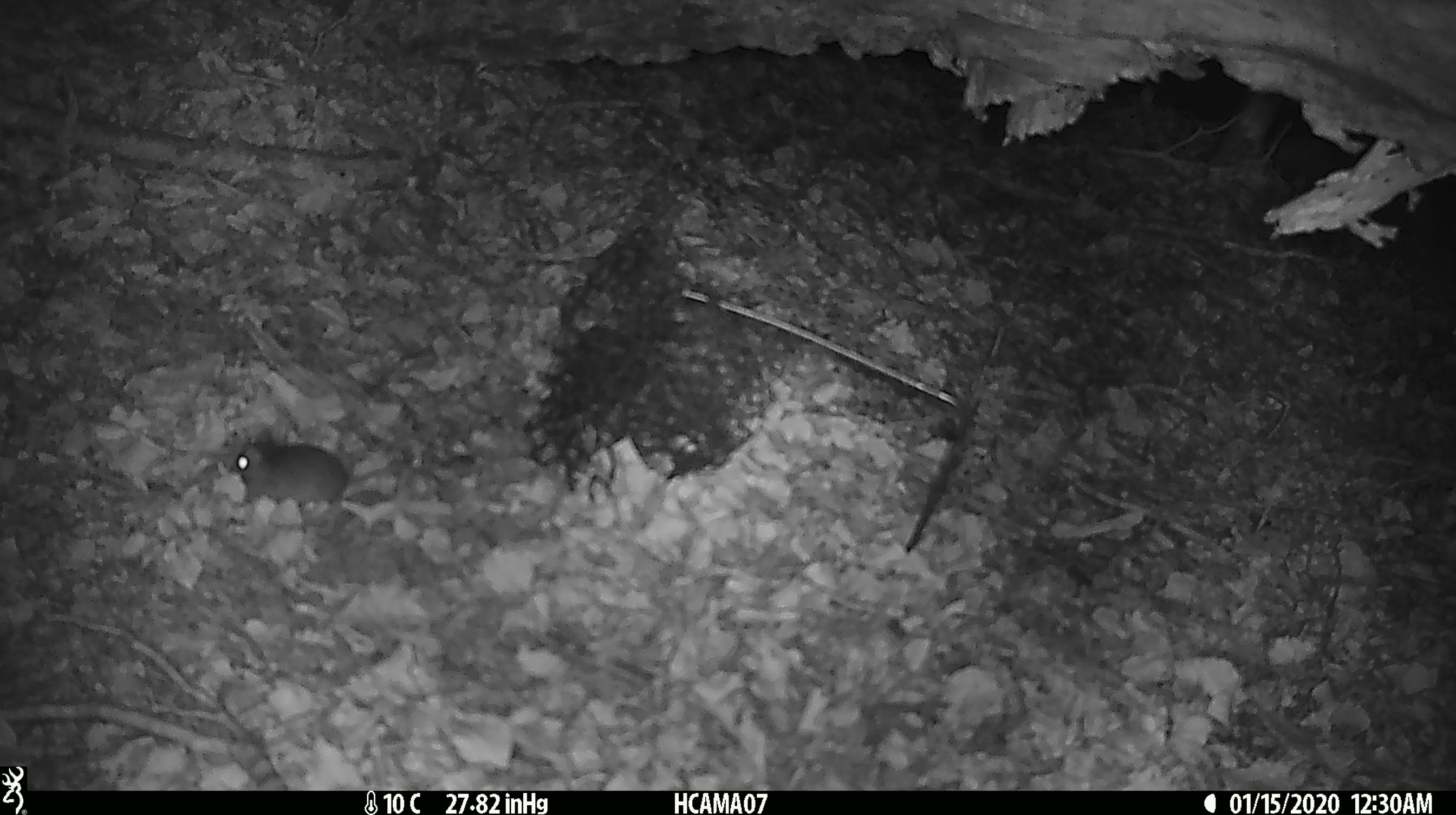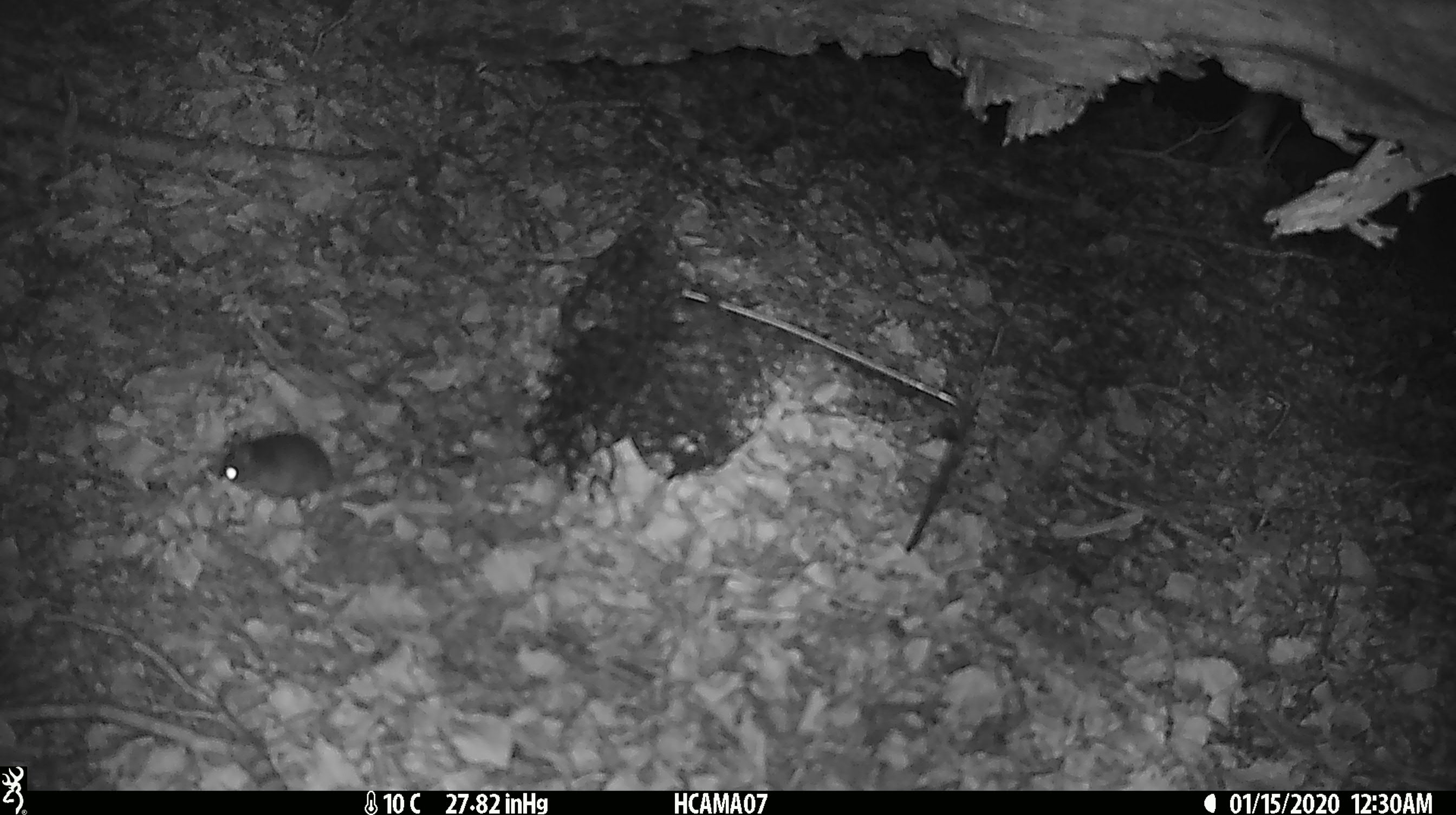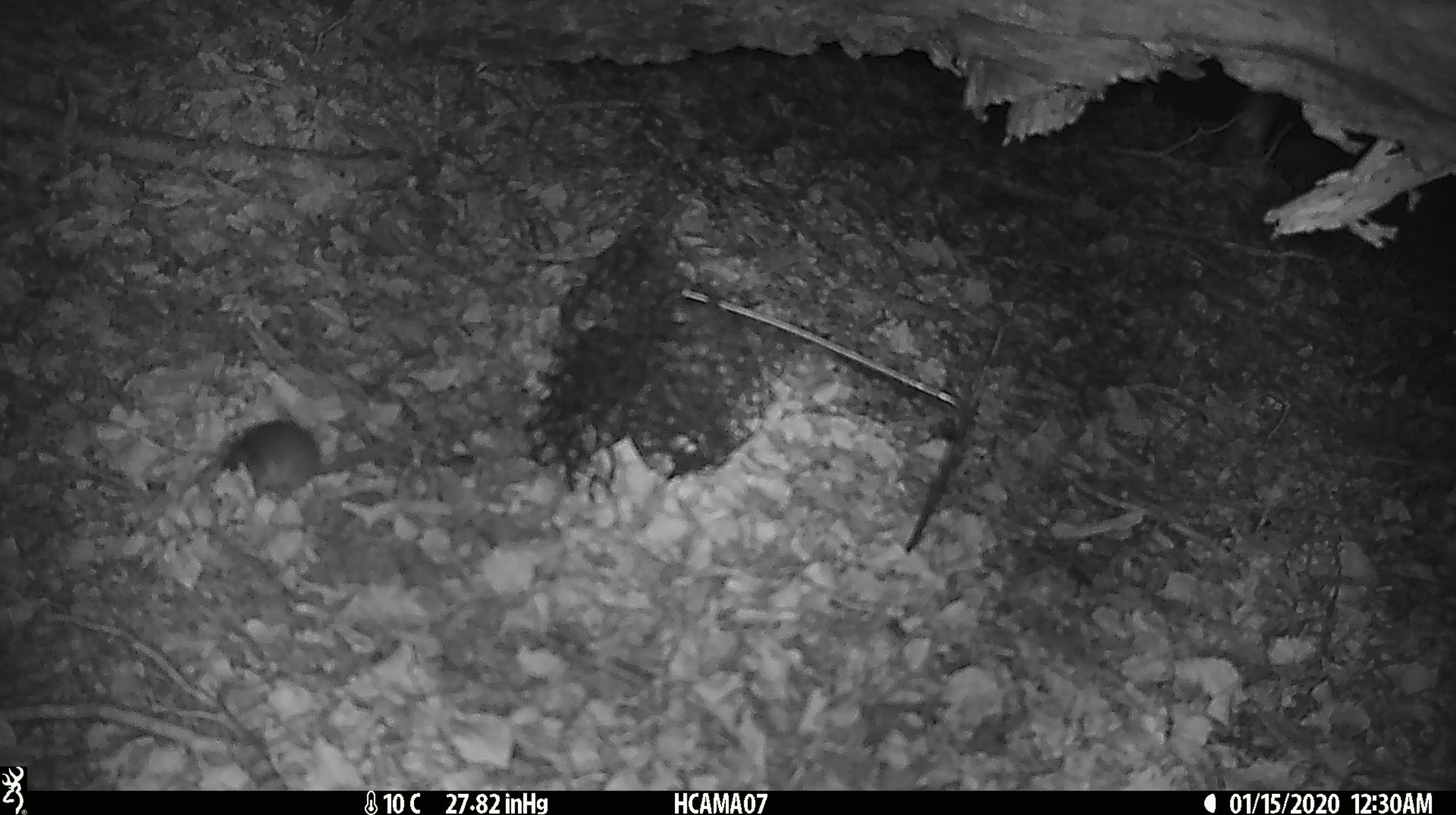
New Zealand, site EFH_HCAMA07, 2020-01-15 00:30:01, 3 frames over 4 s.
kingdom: Animalia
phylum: Chordata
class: Mammalia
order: Rodentia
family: Muridae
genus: Mus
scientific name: Mus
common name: mouse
Mouse (Mus).